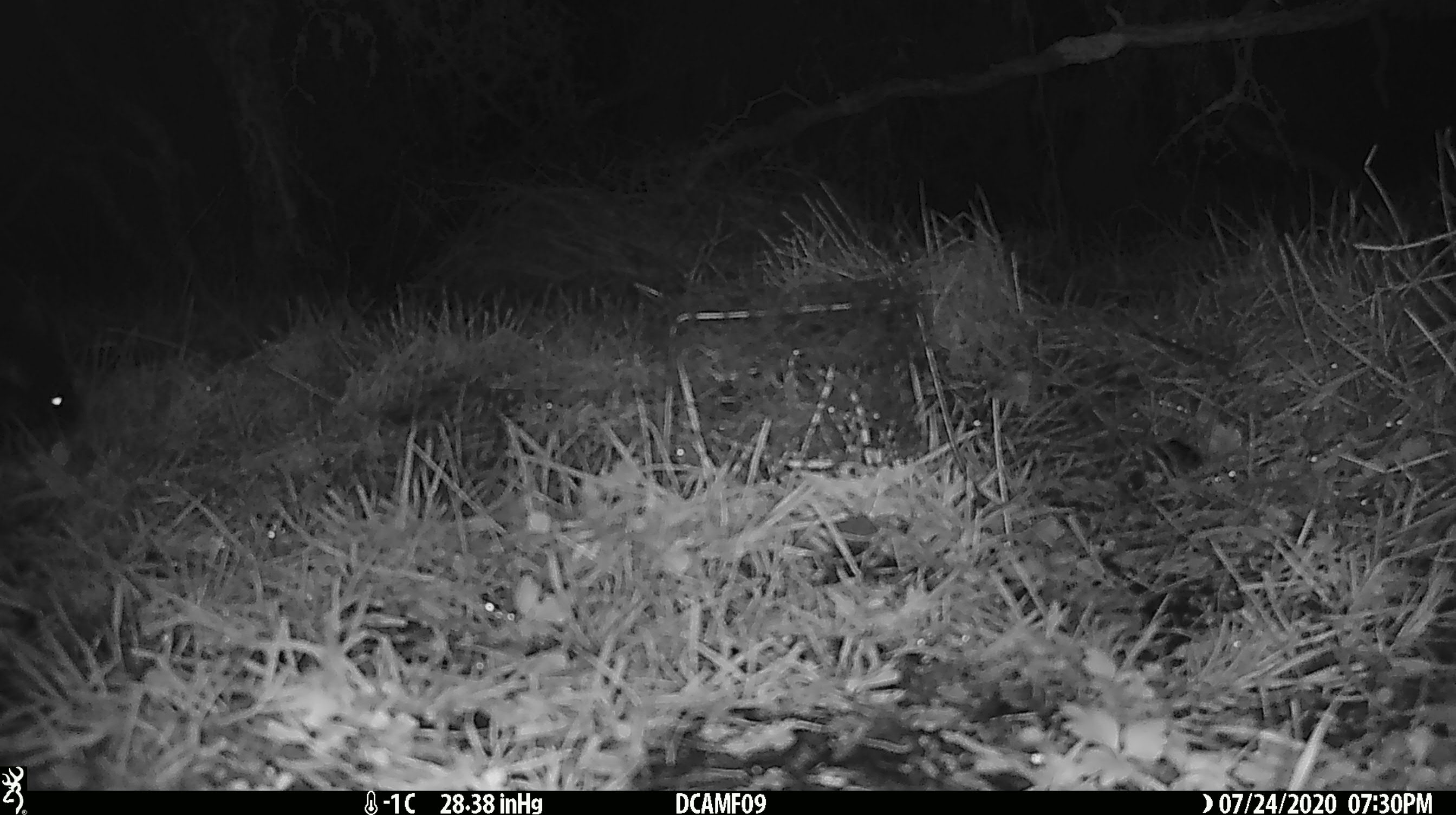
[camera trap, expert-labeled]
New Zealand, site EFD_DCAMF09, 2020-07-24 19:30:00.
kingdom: Animalia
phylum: Chordata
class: Mammalia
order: Diprotodontia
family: Phalangeridae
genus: Trichosurus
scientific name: Trichosurus vulpecula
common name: common brushtail possum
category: possum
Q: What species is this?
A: Possum (common brushtail possum) (Trichosurus vulpecula).